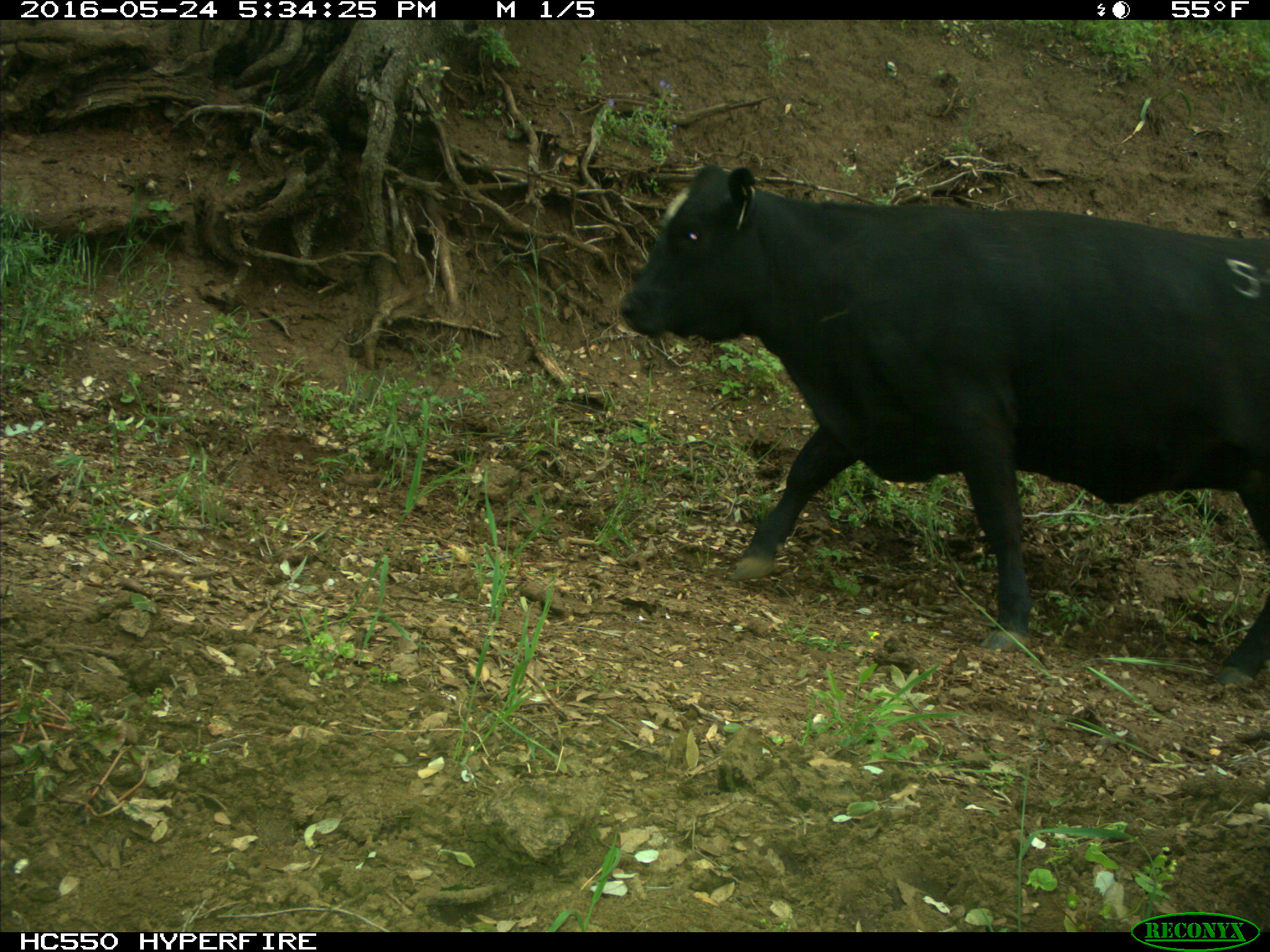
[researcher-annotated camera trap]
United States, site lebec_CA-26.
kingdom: Animalia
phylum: Chordata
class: Mammalia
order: Artiodactyla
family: Bovidae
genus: Bos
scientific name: Bos taurus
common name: domestic cow